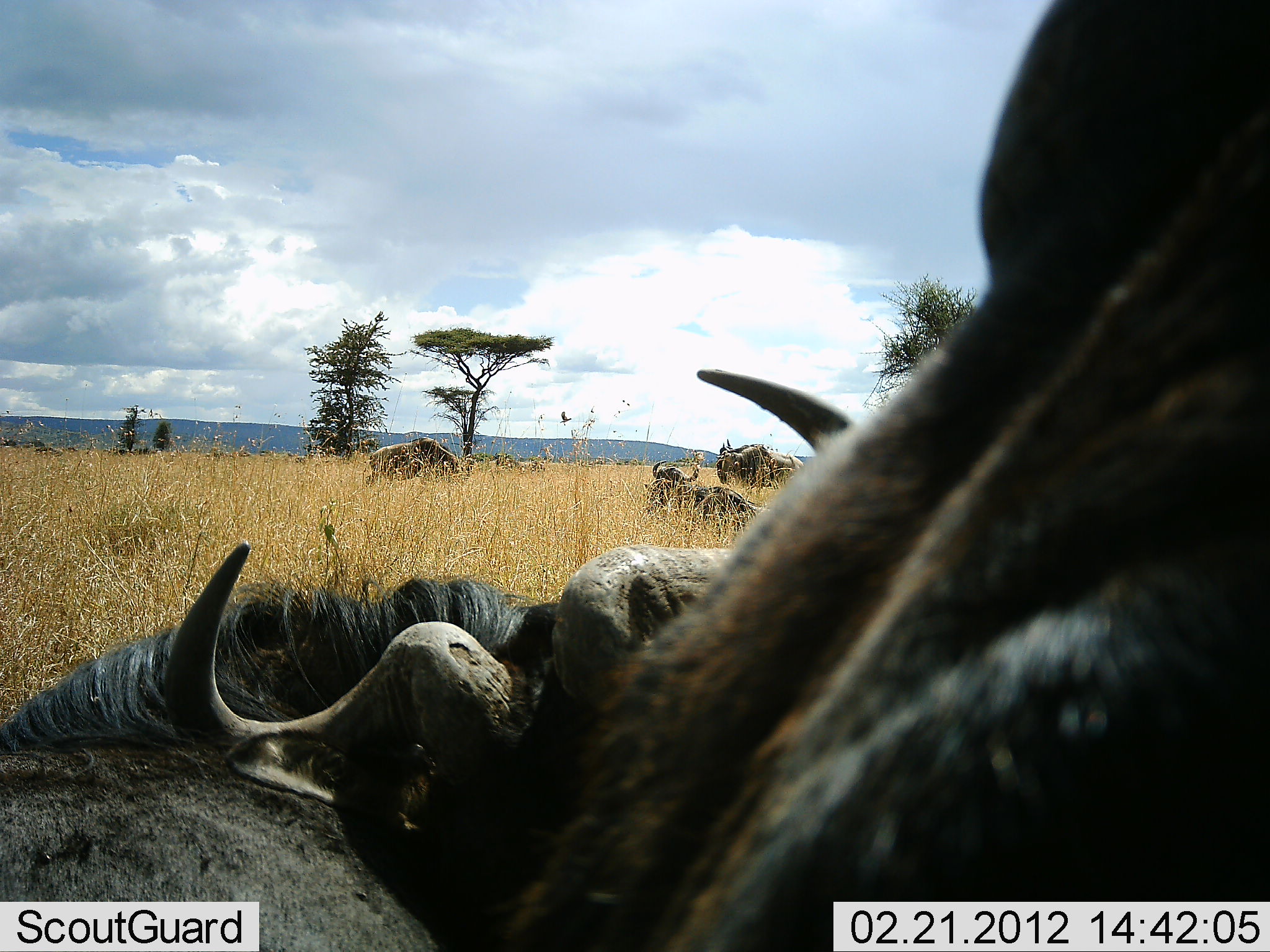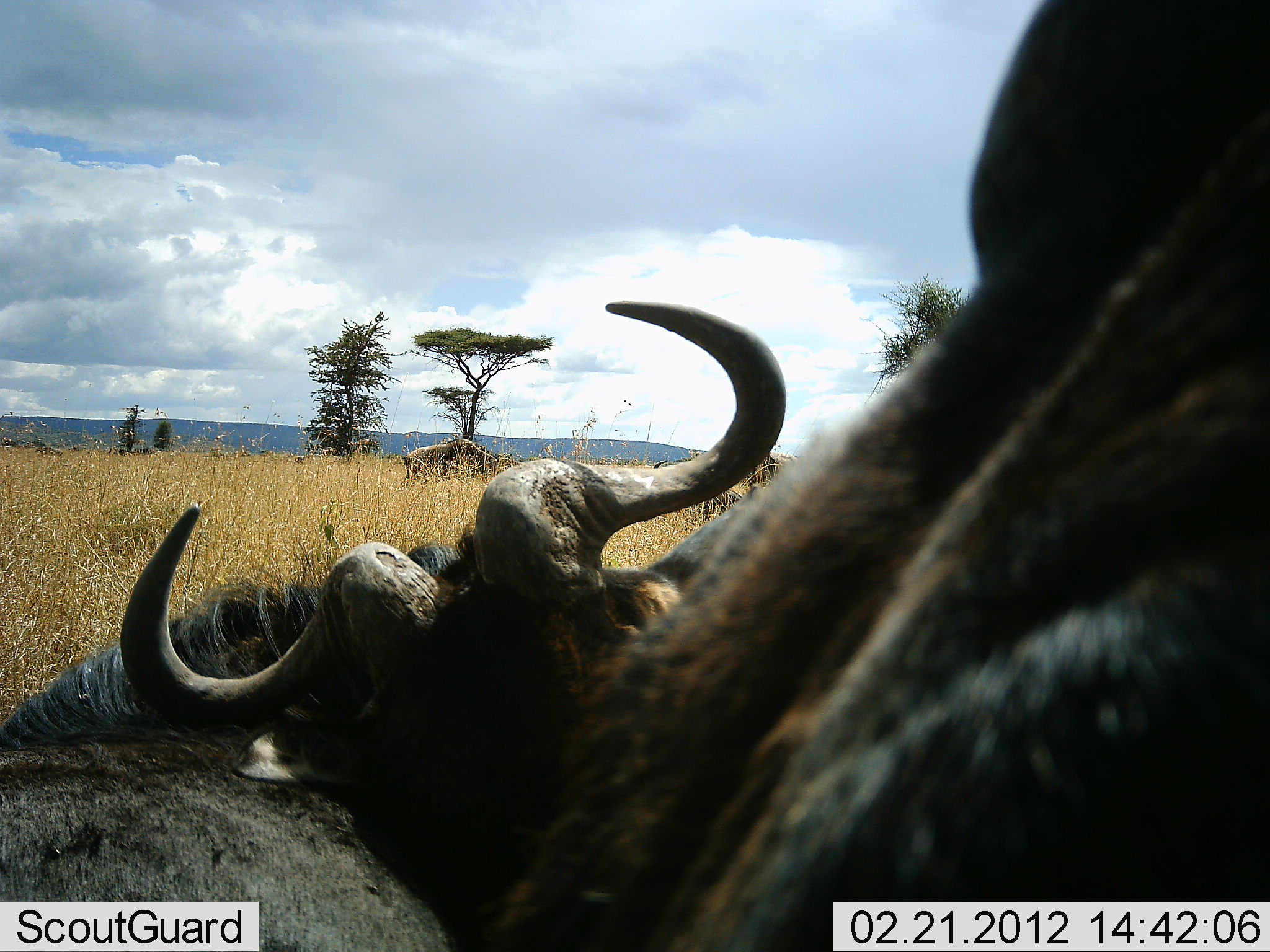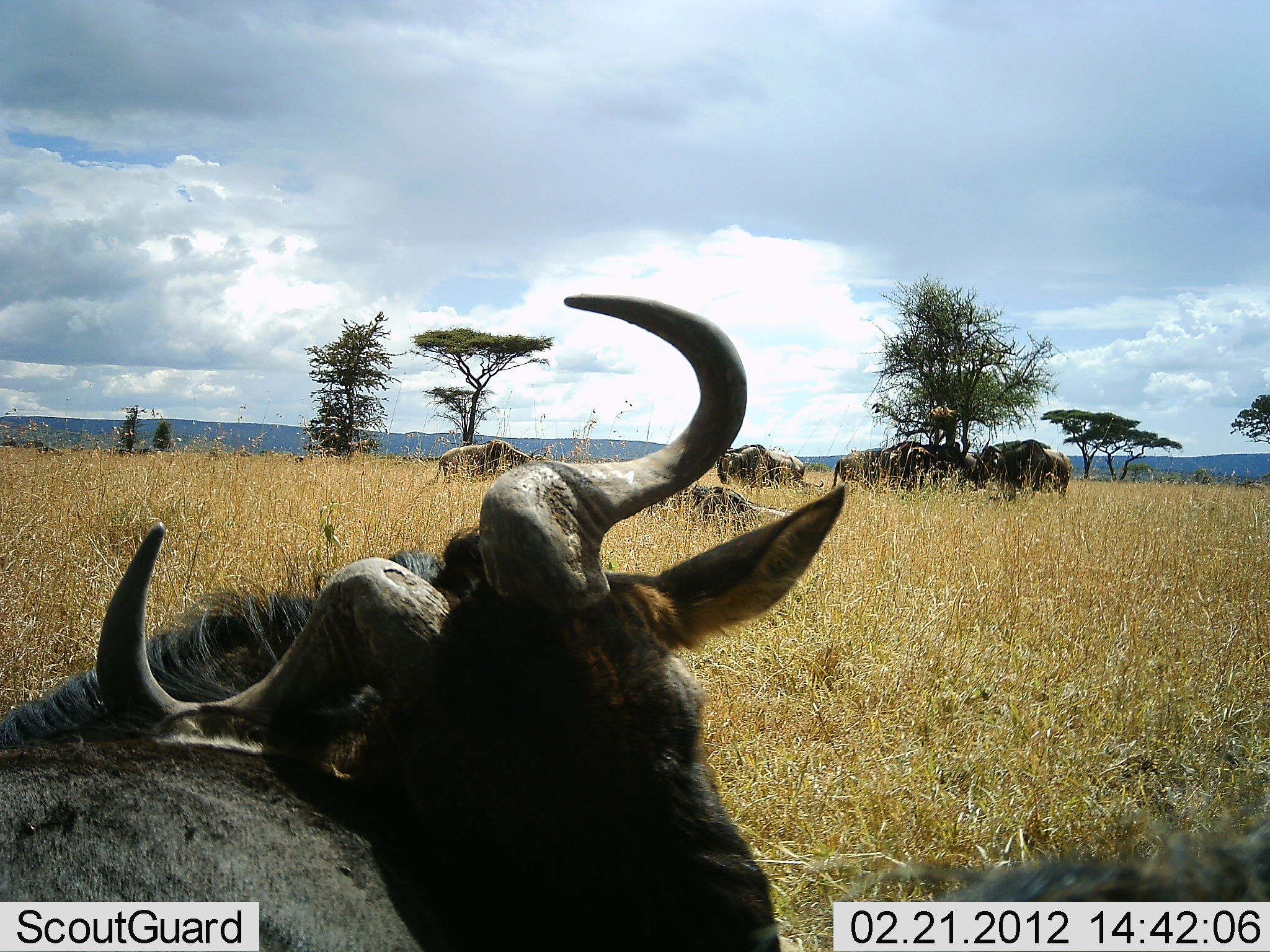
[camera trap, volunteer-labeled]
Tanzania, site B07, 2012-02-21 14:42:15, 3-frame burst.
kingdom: Animalia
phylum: Chordata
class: Mammalia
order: Artiodactyla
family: Bovidae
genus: Connochaetes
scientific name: Connochaetes taurinus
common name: blue wildebeest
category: wildebeest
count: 7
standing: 64%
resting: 71%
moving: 36%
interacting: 36%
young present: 0%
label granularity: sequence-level